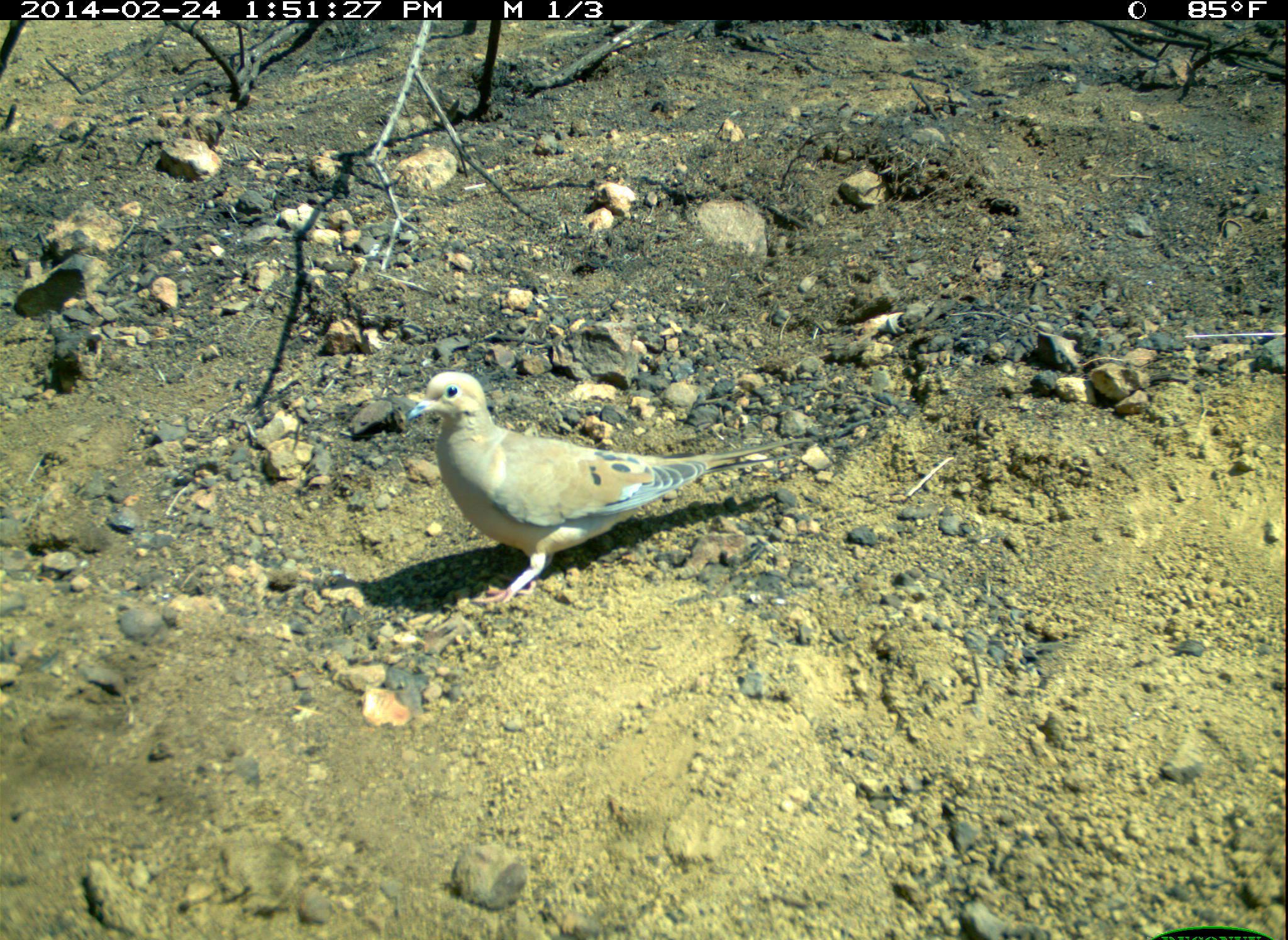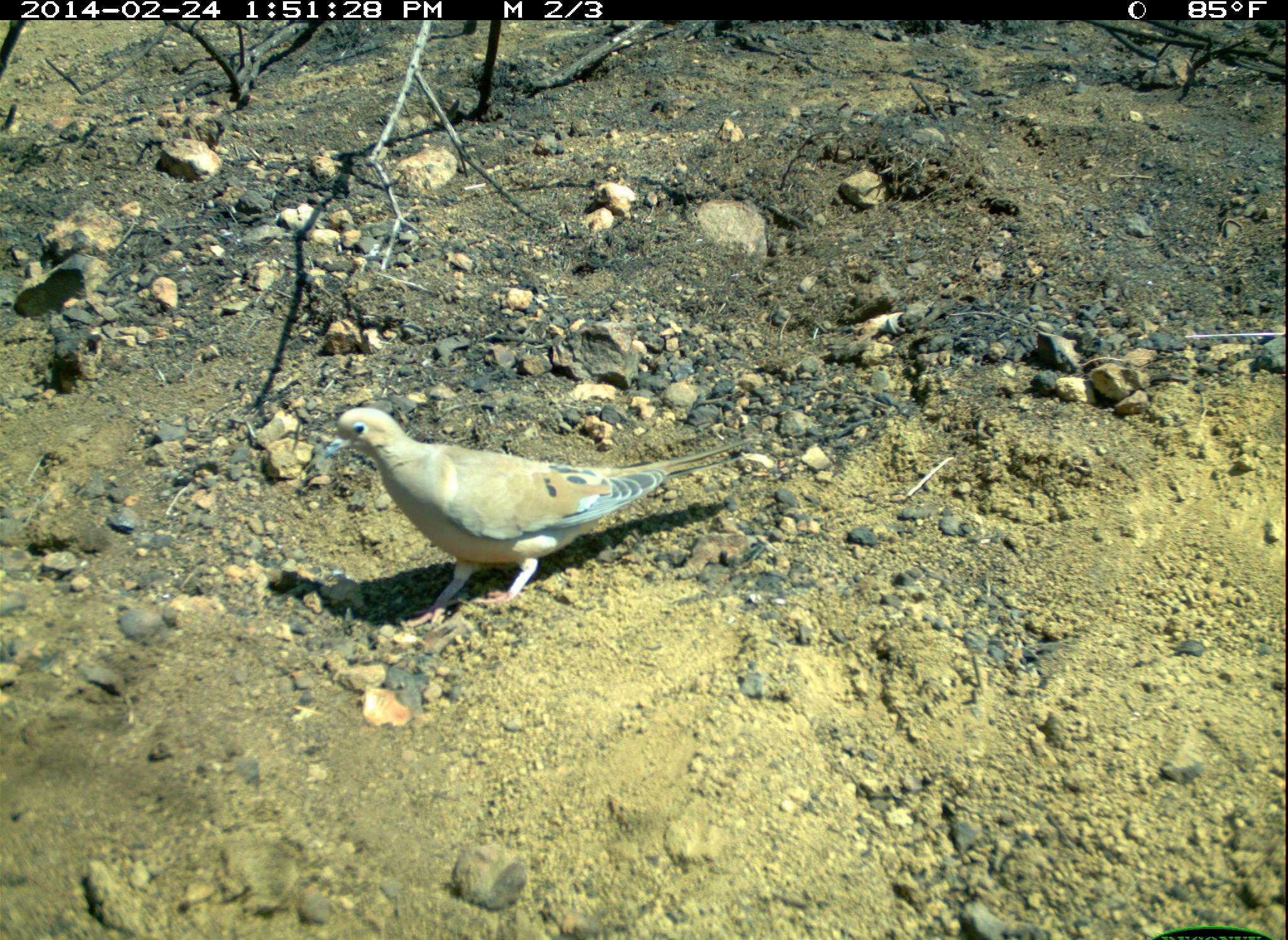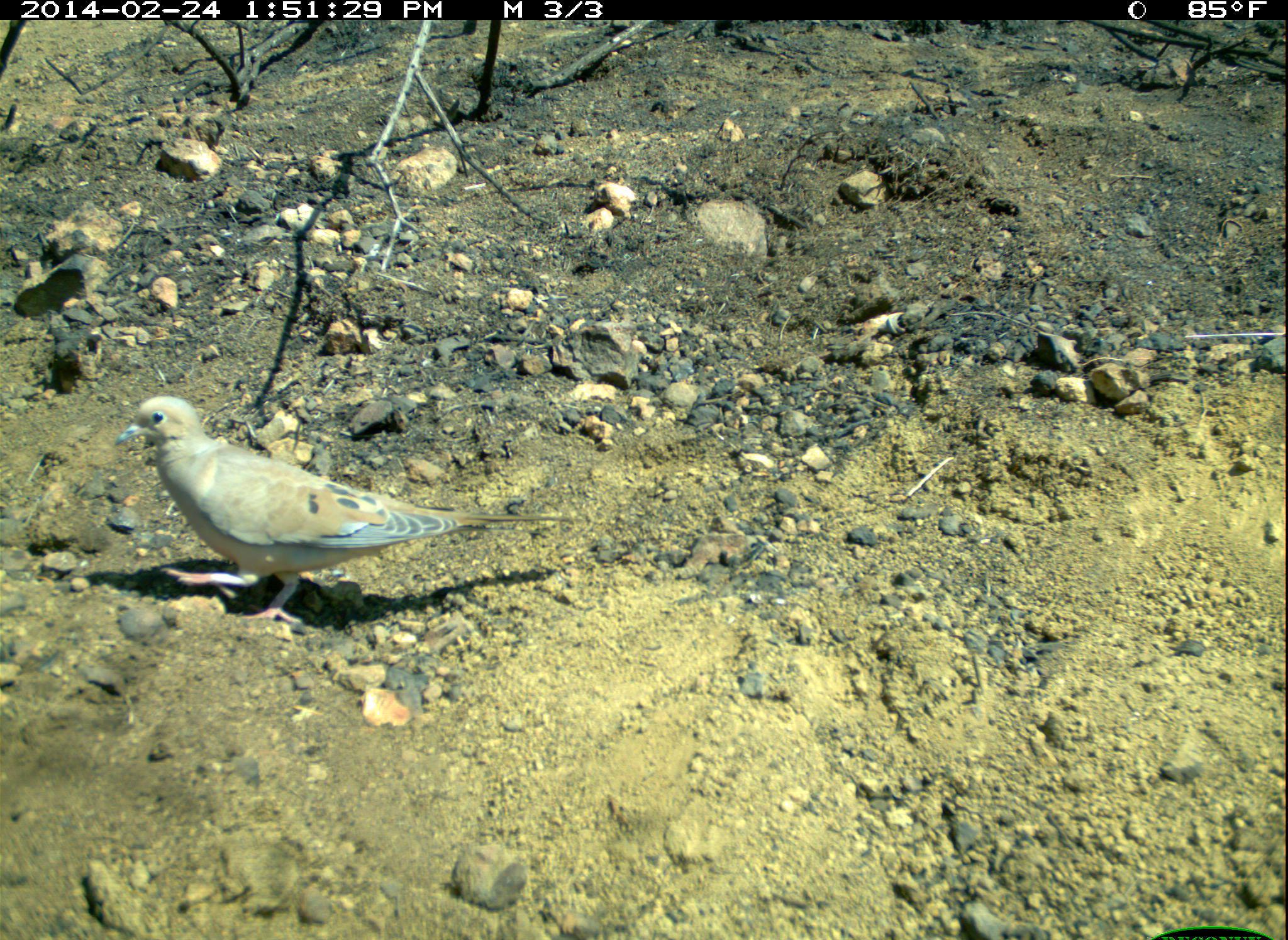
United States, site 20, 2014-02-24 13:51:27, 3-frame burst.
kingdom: Animalia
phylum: Chordata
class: Aves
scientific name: Aves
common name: bird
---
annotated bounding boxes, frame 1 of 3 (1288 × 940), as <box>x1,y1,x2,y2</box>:
bird: <box>406,371,814,610</box>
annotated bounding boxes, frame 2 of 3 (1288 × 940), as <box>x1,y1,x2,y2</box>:
bird: <box>321,407,752,628</box>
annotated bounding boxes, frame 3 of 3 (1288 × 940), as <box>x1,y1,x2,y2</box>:
bird: <box>114,396,573,626</box>